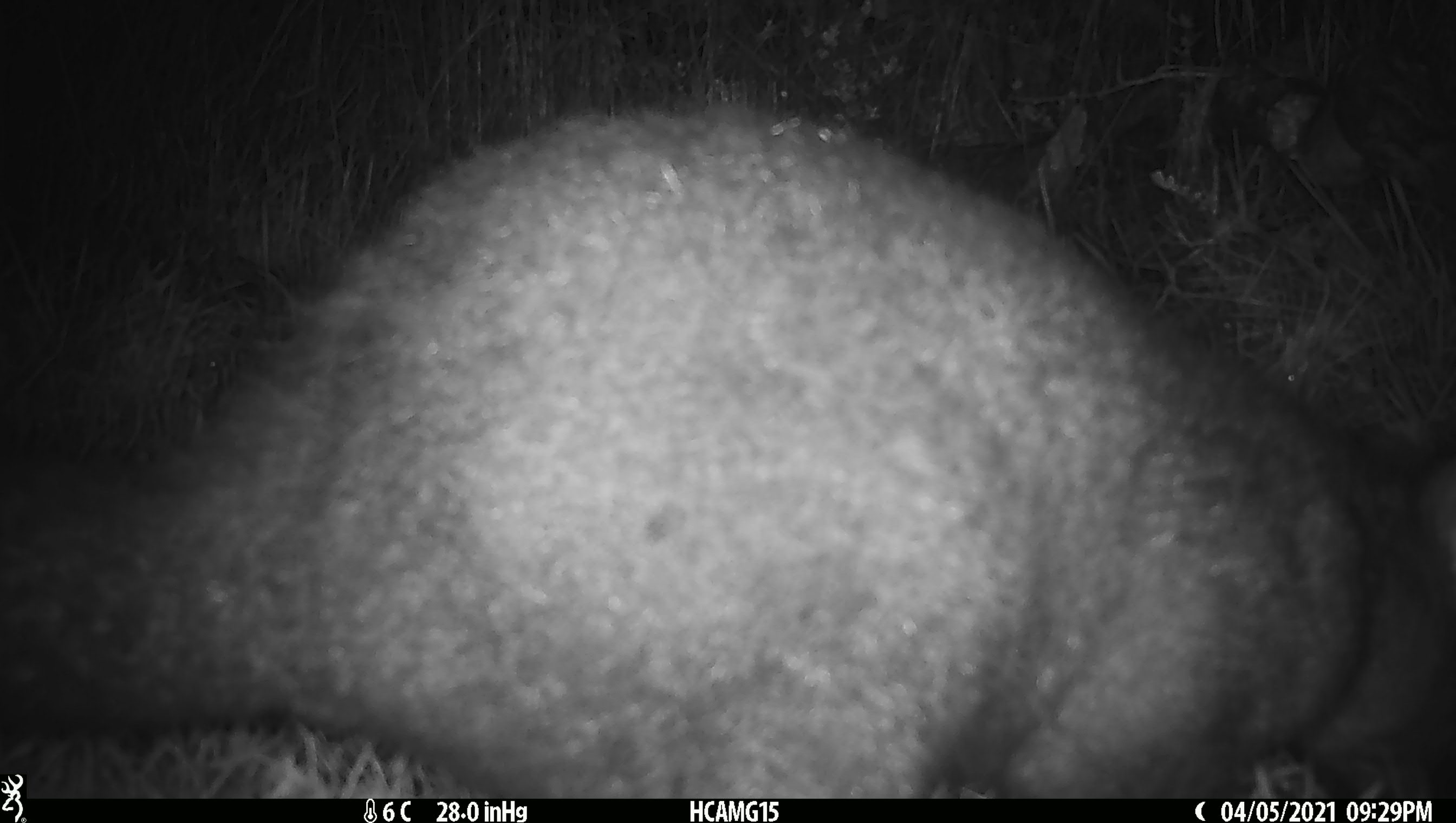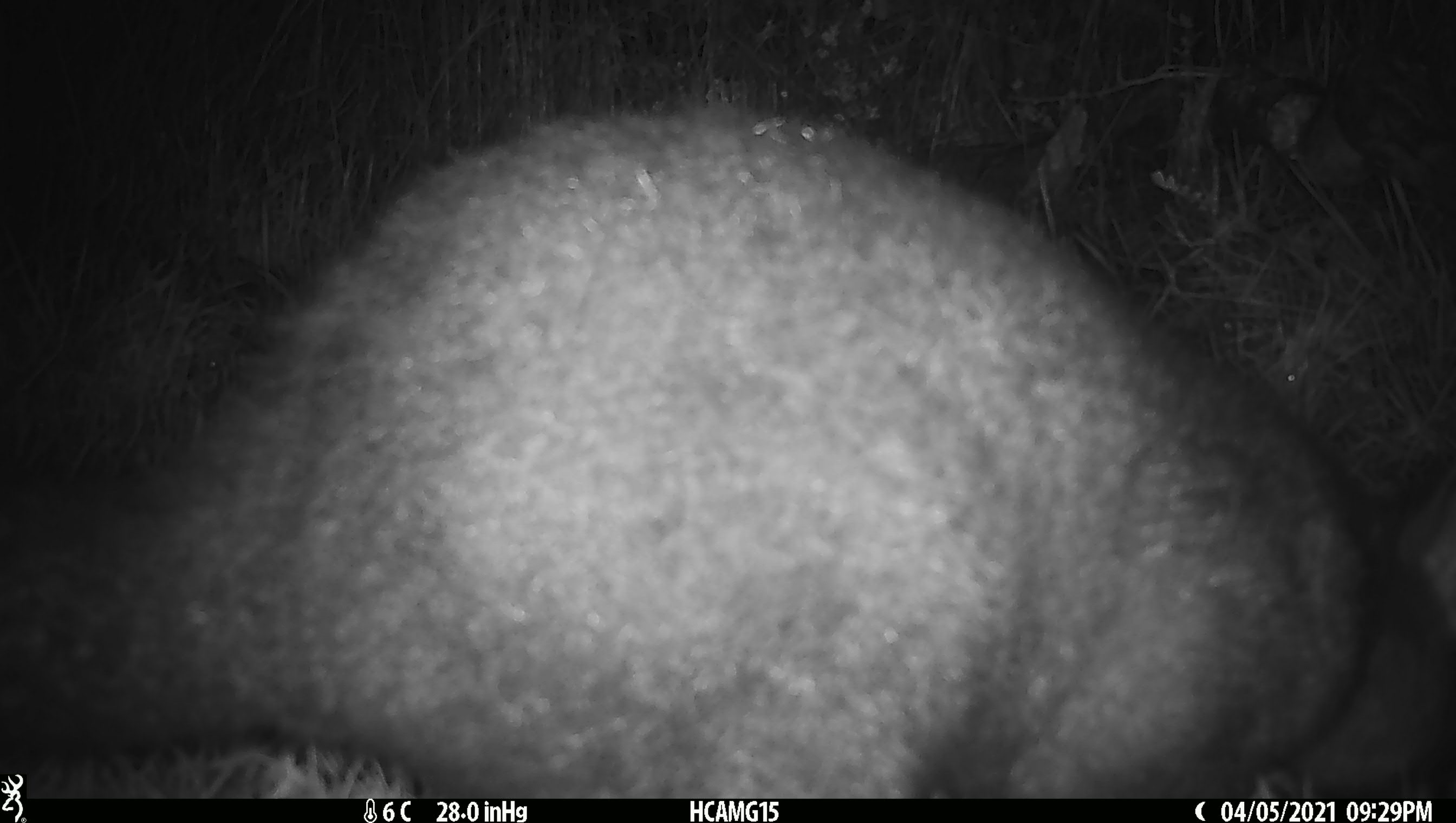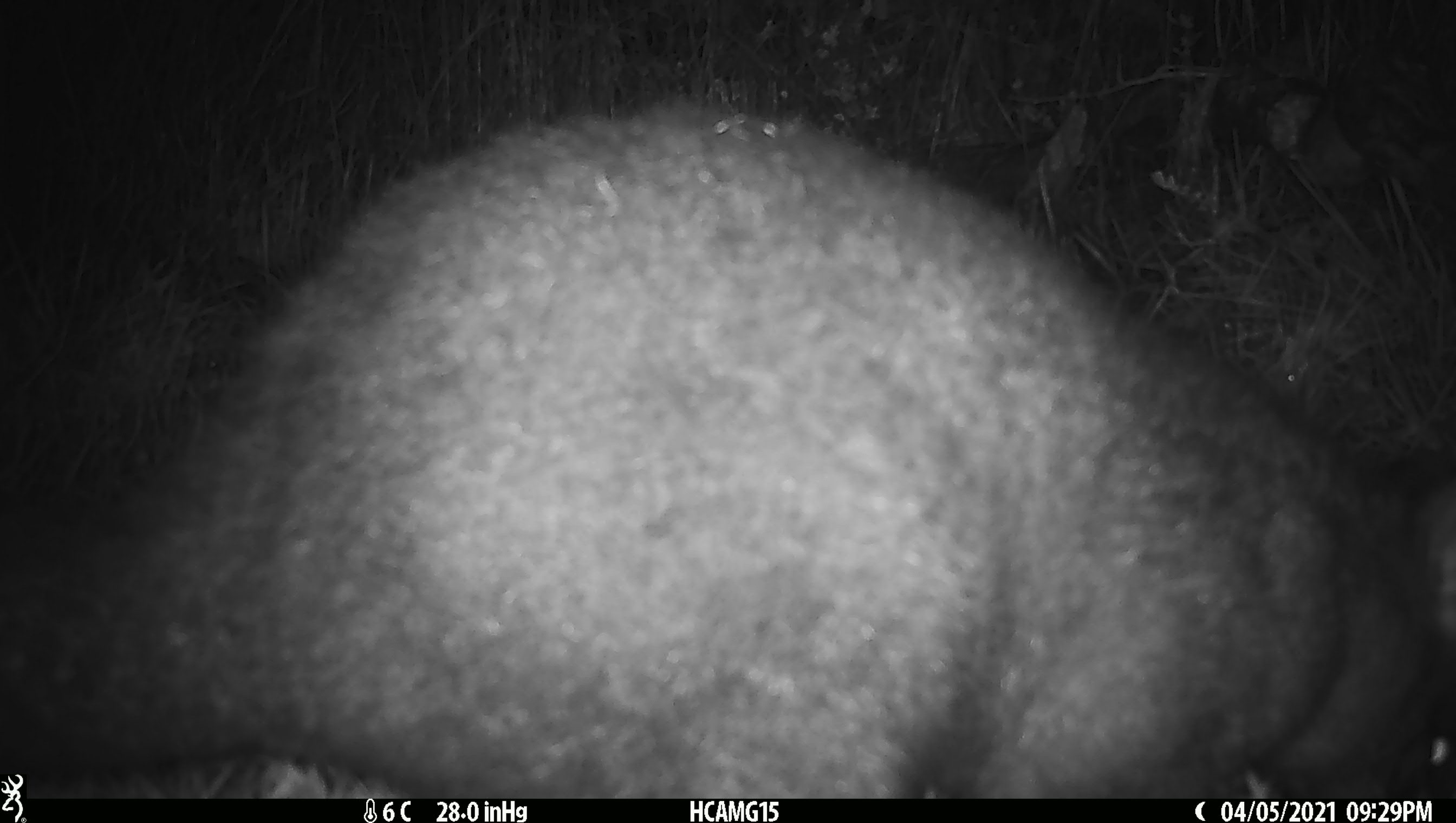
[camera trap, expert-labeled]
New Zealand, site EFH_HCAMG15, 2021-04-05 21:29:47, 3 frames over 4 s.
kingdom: Animalia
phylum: Chordata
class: Mammalia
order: Diprotodontia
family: Phalangeridae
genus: Trichosurus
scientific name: Trichosurus vulpecula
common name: common brushtail possum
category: possum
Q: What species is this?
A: Possum (common brushtail possum) (Trichosurus vulpecula).